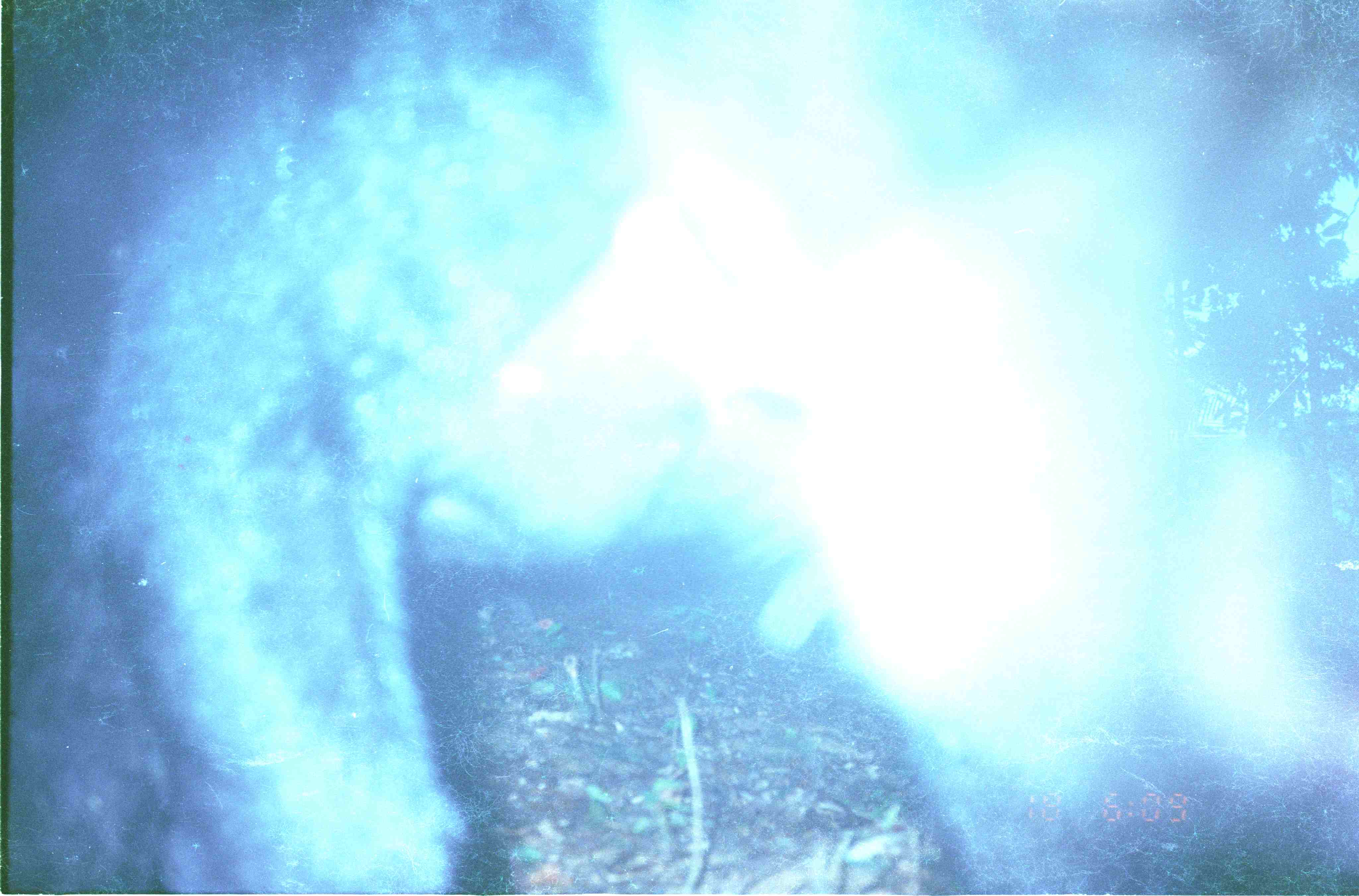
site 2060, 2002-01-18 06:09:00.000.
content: unidentified animal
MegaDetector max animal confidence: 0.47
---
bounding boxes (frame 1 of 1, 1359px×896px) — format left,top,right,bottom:
unknown: 27,0,1358,896